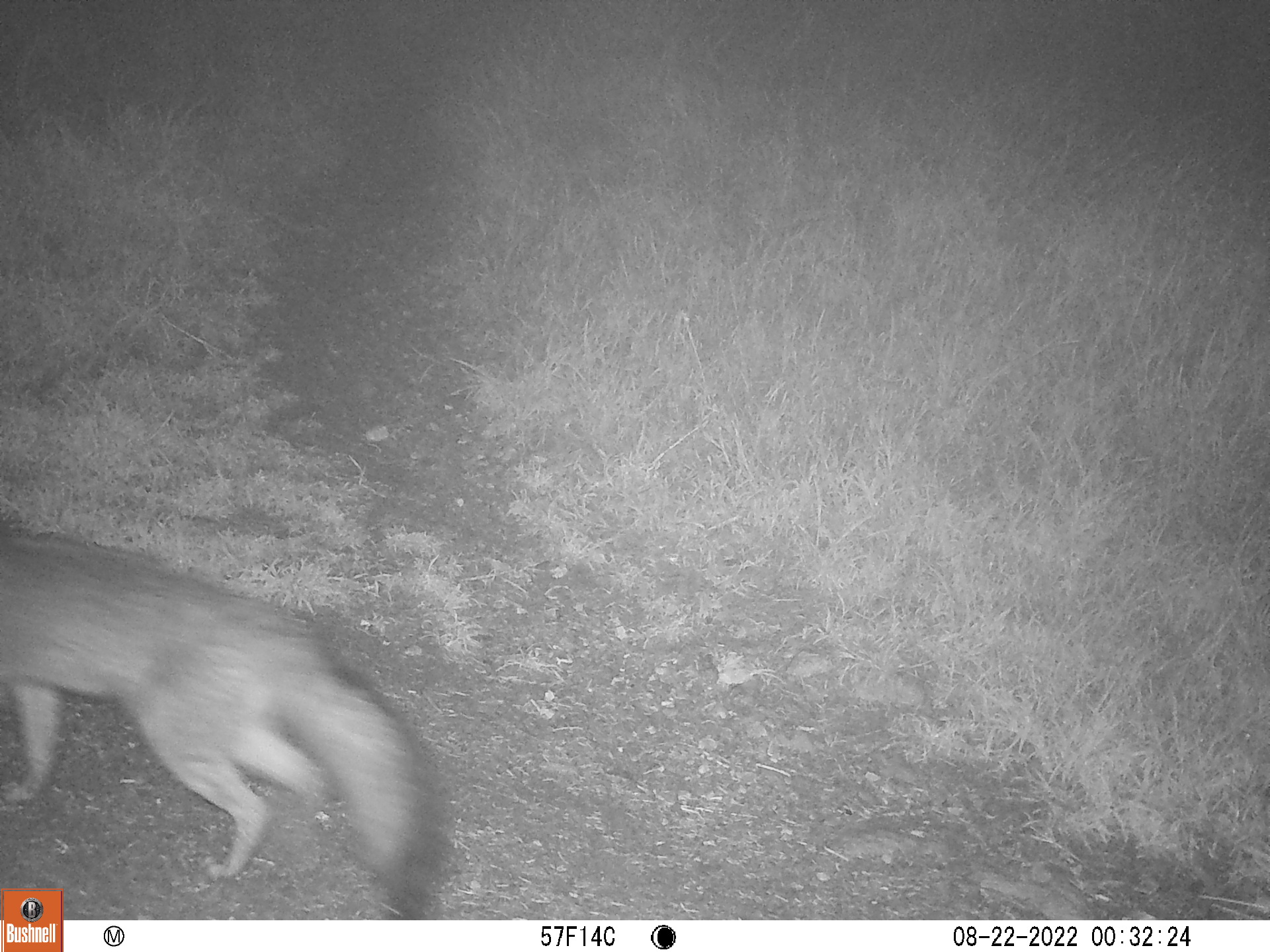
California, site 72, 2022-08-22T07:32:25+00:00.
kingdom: Animalia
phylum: Chordata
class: Mammalia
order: Carnivora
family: Canidae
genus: Urocyon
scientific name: Urocyon cinereoargenteus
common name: gray fox